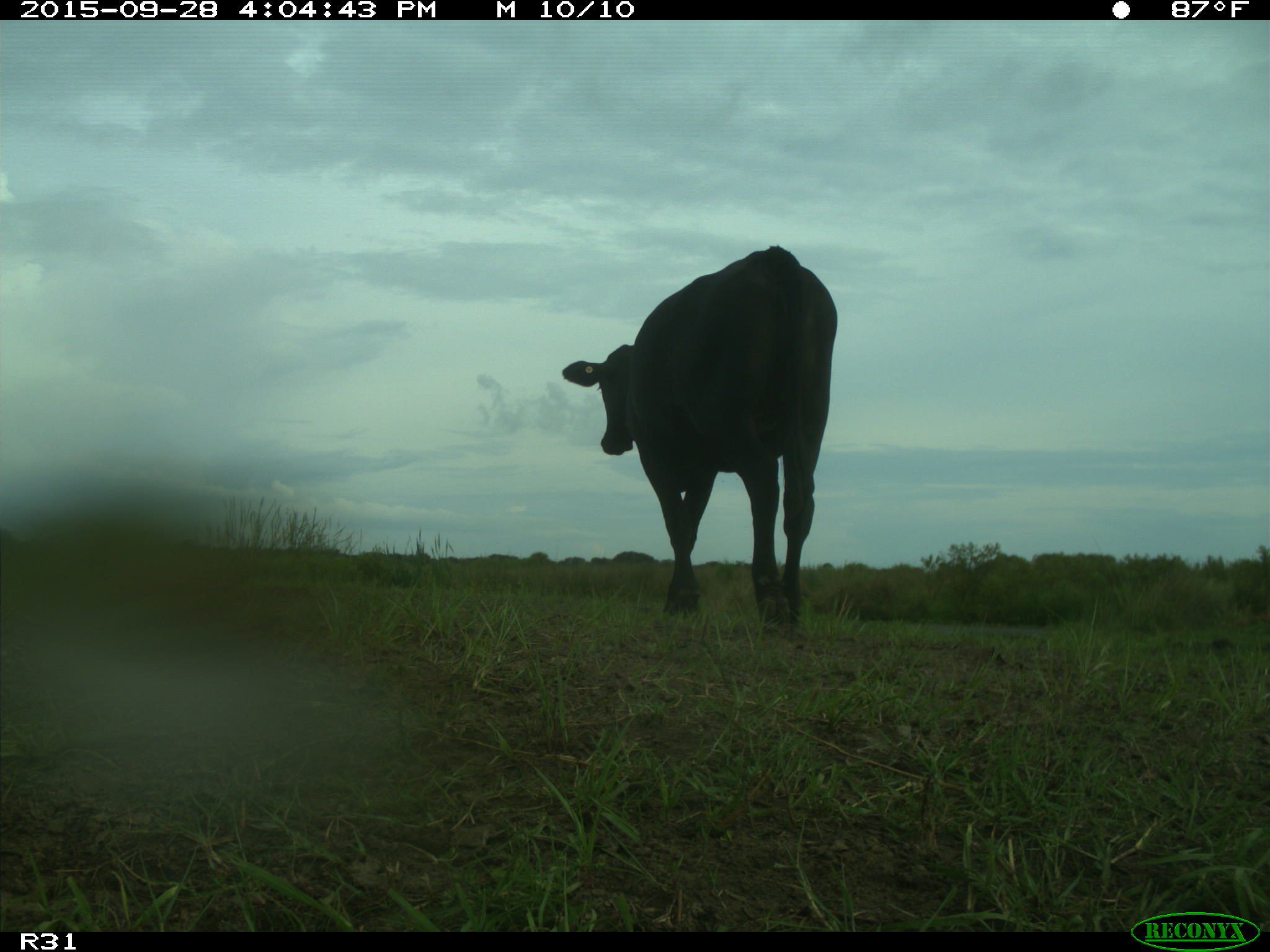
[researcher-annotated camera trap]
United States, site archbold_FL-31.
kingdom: Animalia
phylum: Chordata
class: Mammalia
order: Artiodactyla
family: Bovidae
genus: Bos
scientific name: Bos taurus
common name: domestic cow